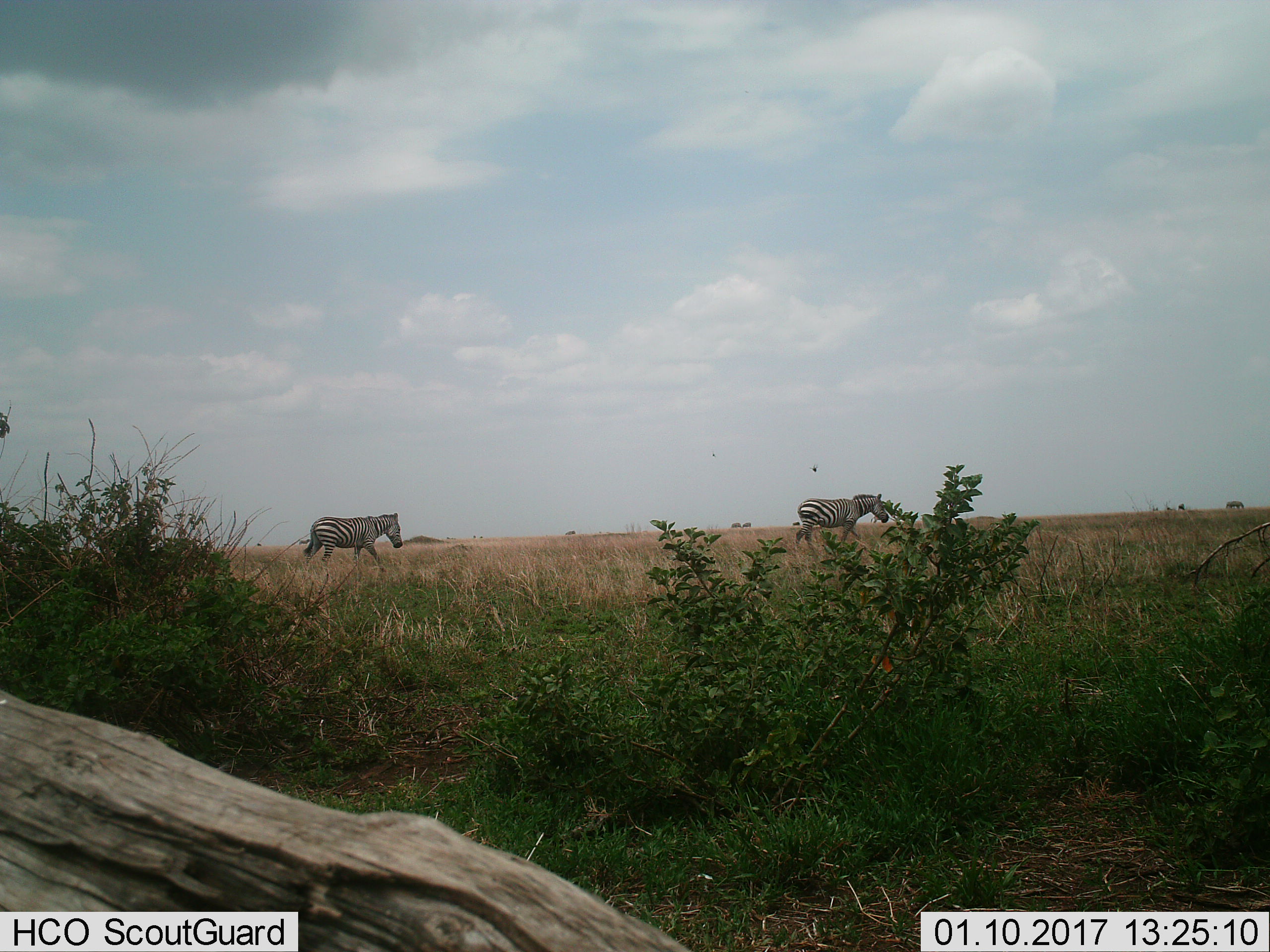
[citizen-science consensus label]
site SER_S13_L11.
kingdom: Animalia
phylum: Chordata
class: Mammalia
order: Perissodactyla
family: Equidae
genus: Equus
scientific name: Equus quagga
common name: plains zebra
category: zebraplains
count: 2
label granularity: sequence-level